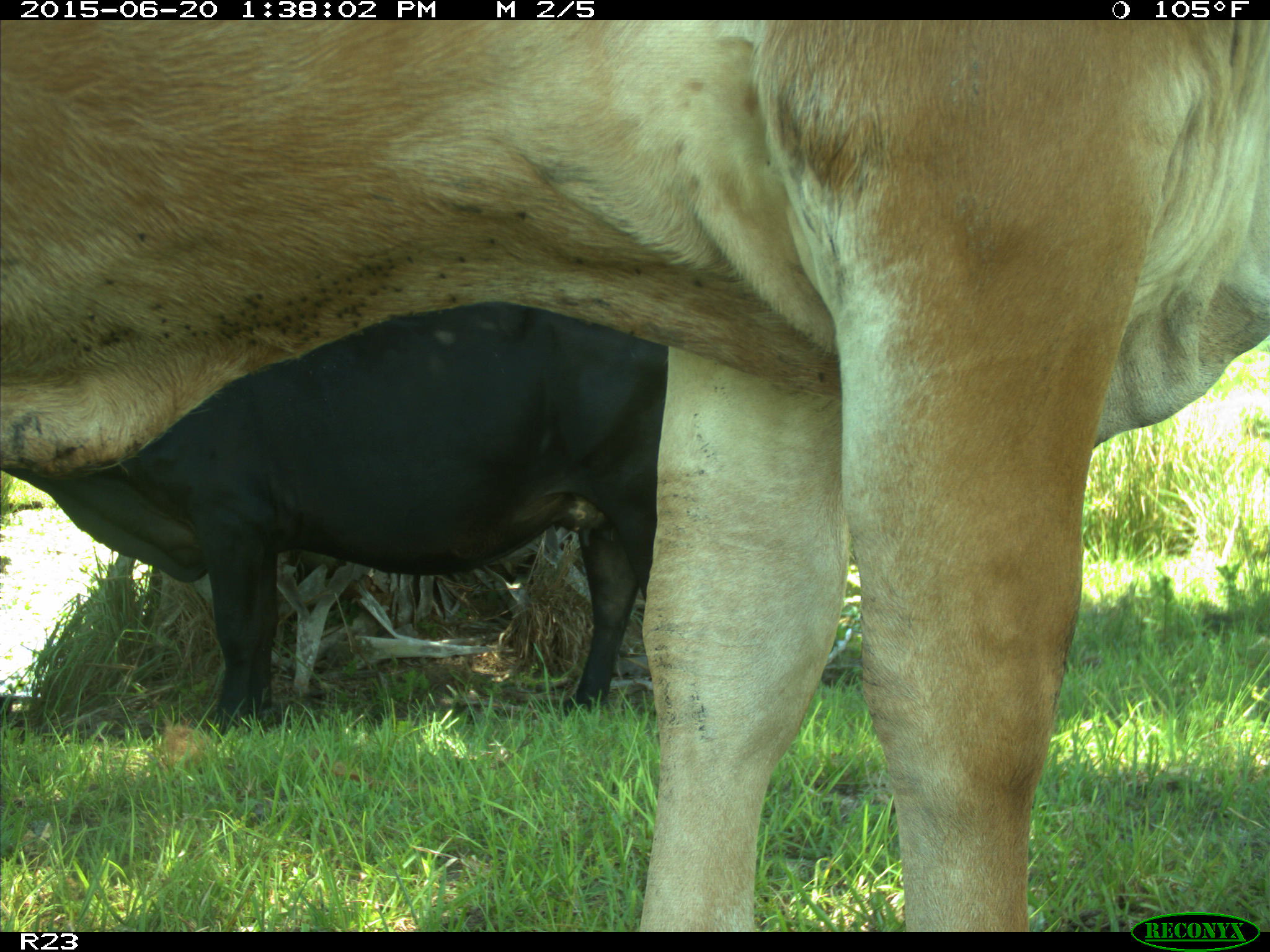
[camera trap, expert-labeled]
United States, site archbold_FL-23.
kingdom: Animalia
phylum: Chordata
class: Mammalia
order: Artiodactyla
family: Bovidae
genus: Bos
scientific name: Bos taurus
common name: domestic cow